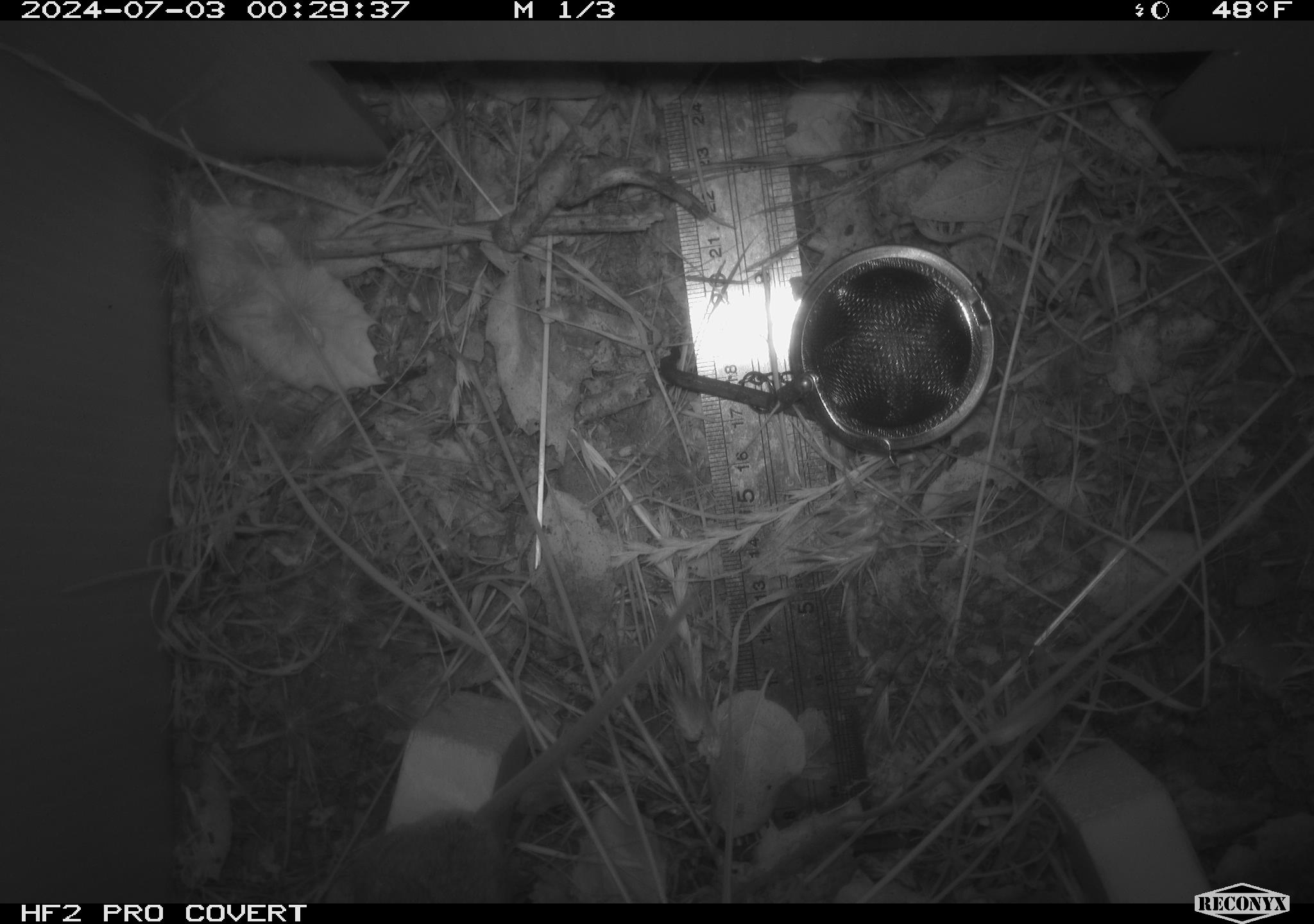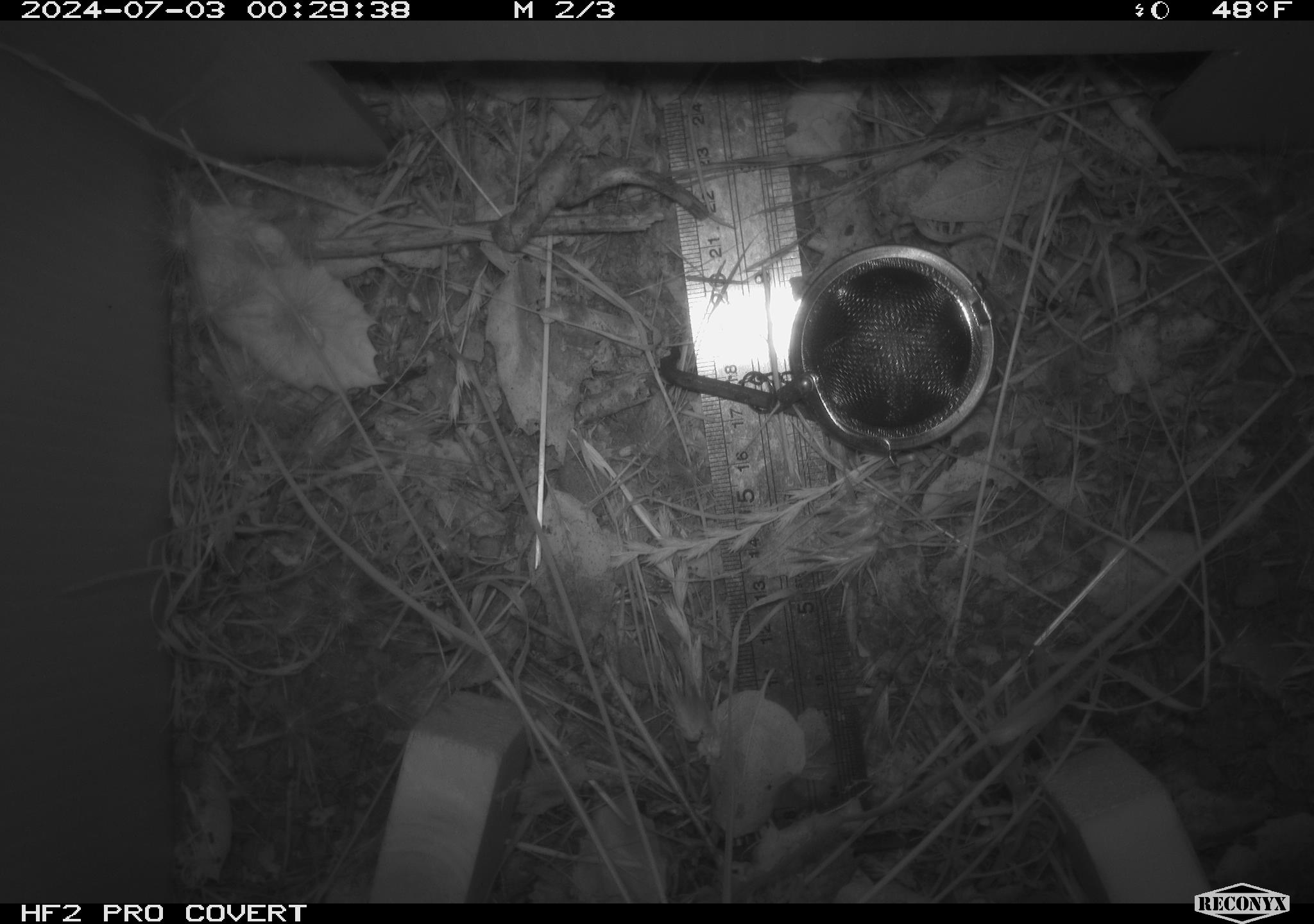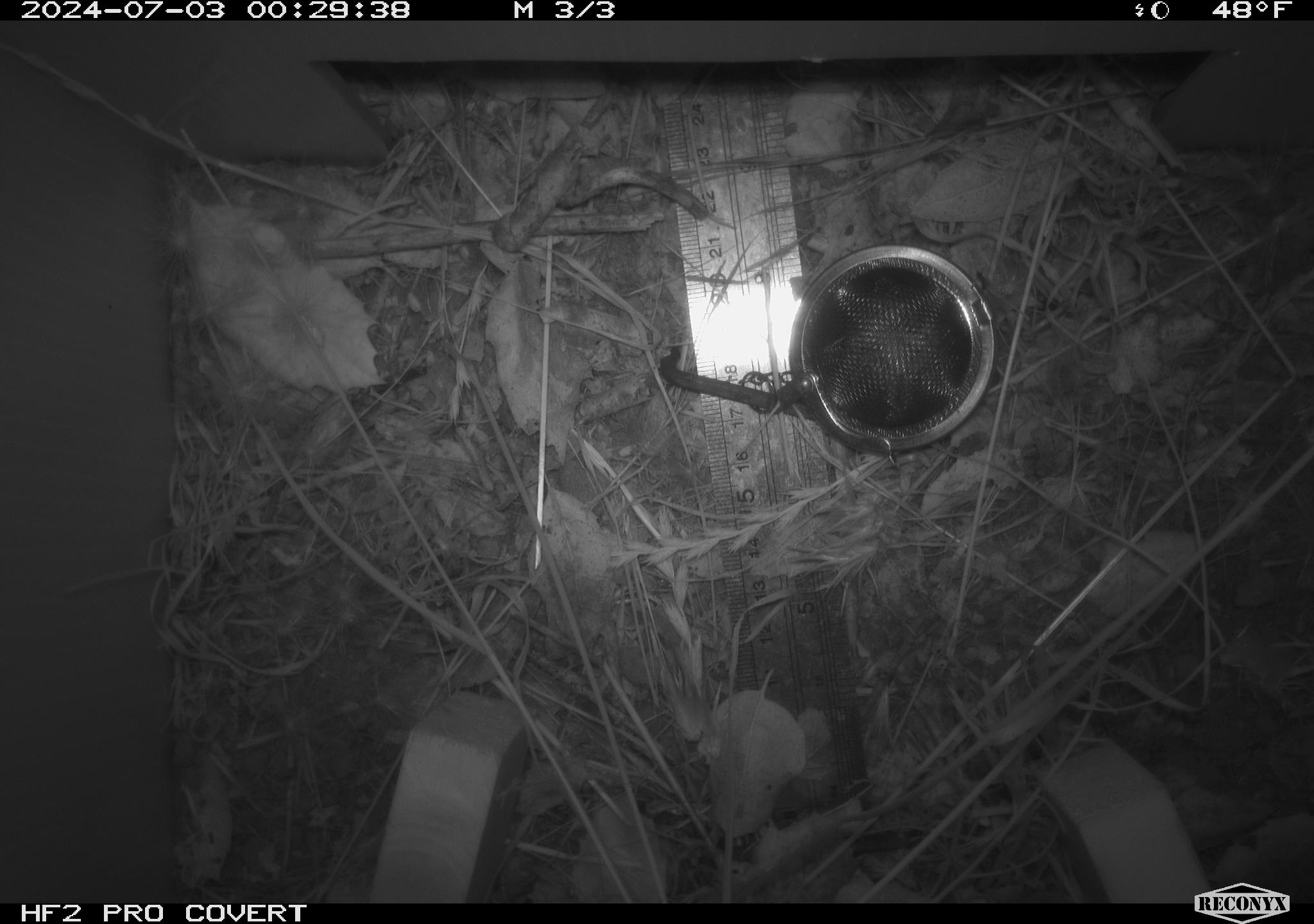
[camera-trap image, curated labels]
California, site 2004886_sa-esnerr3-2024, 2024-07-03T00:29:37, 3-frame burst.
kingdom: Animalia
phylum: Chordata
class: Mammalia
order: Rodentia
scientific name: Rodentia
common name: rodent